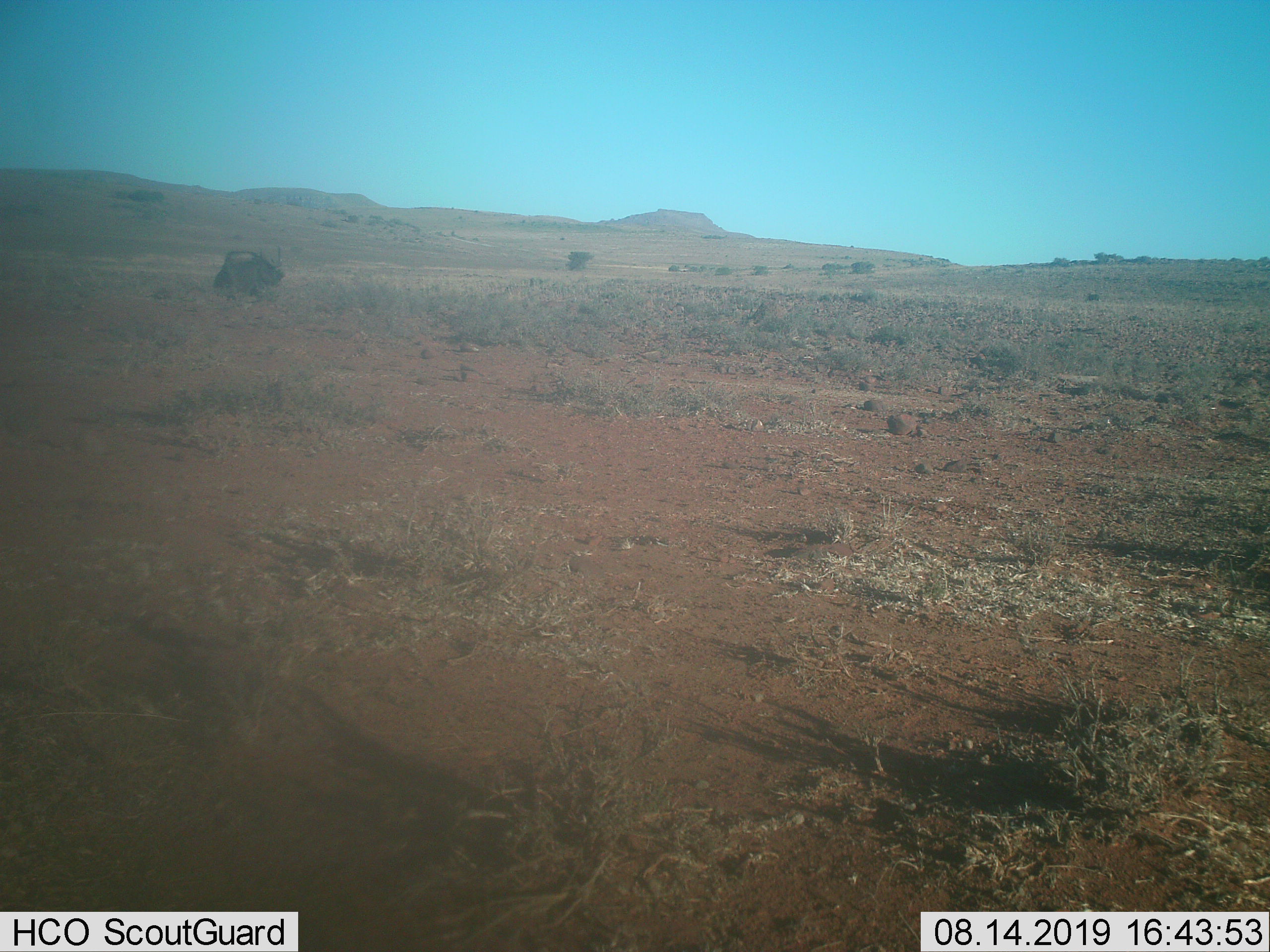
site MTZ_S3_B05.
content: unidentified animal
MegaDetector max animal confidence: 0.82